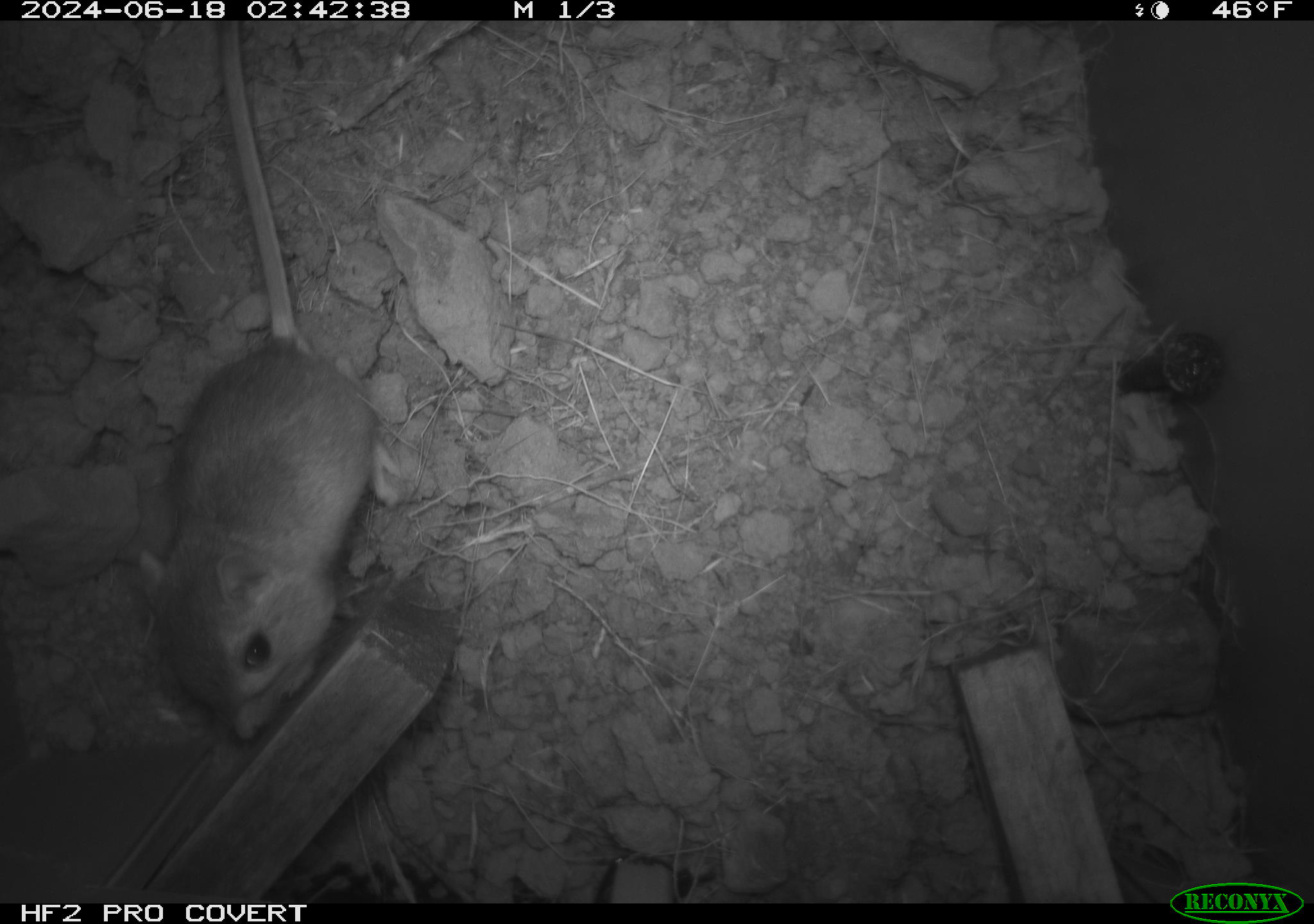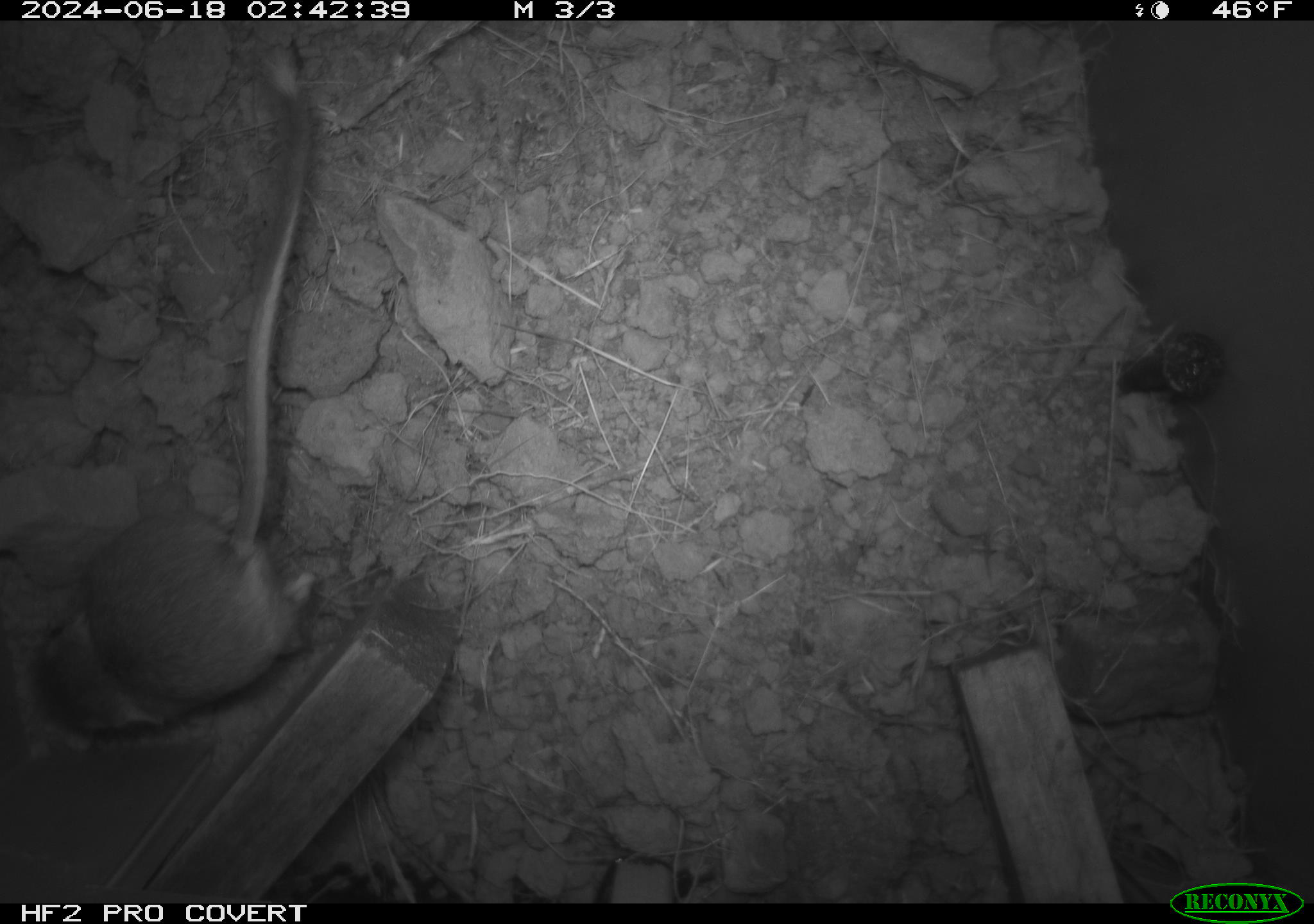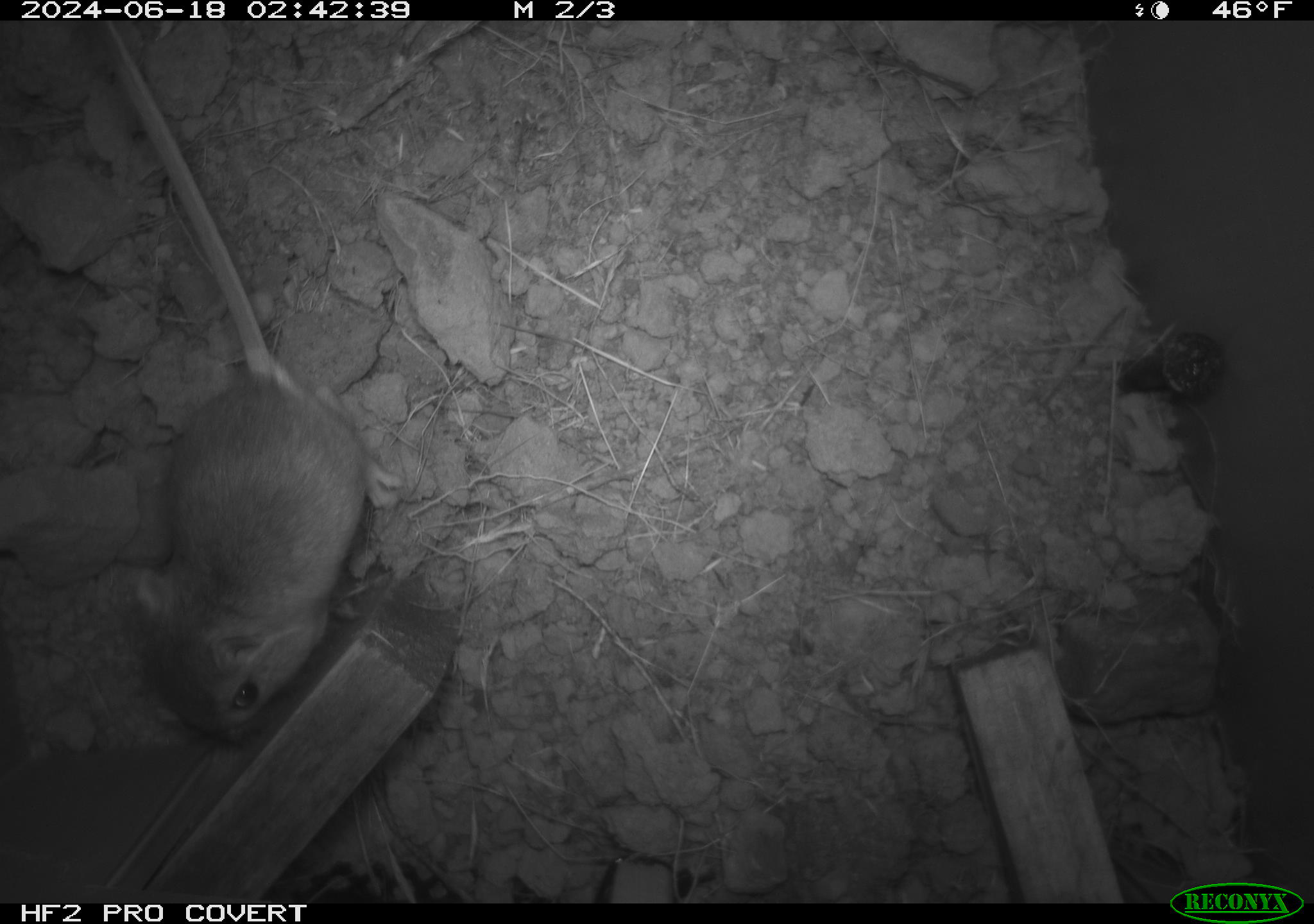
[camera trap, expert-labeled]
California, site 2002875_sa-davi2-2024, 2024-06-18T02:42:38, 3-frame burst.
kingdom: Animalia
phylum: Chordata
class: Mammalia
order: Rodentia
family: Heteromyidae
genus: Dipodomys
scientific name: Dipodomys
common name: kangaroo rats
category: dipodomys species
Dipodomys species (kangaroo rats) (Dipodomys).